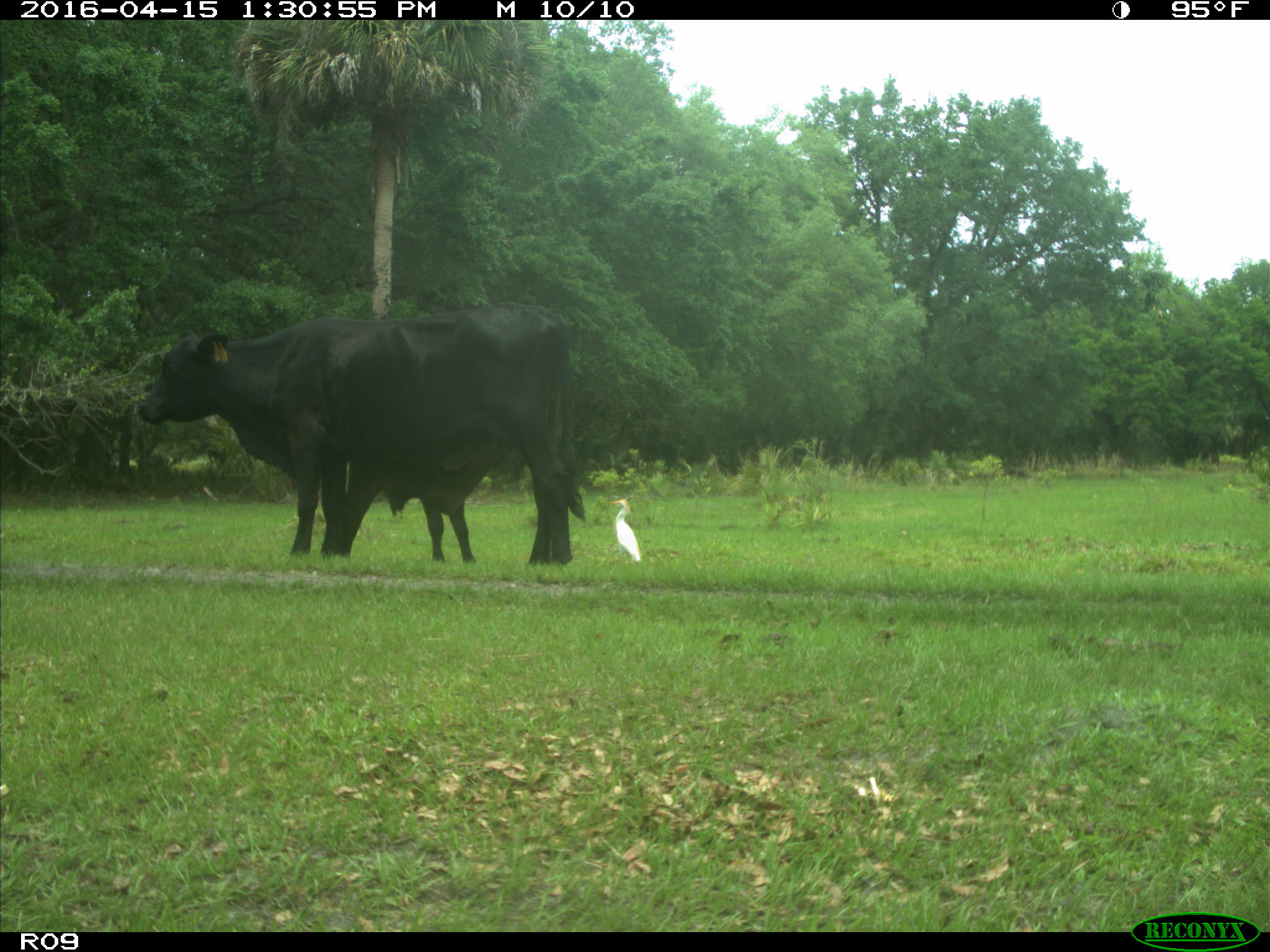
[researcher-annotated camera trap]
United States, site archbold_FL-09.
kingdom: Animalia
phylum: Chordata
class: Mammalia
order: Artiodactyla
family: Bovidae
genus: Bos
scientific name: Bos taurus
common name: domestic cow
Bos taurus (domestic cow).